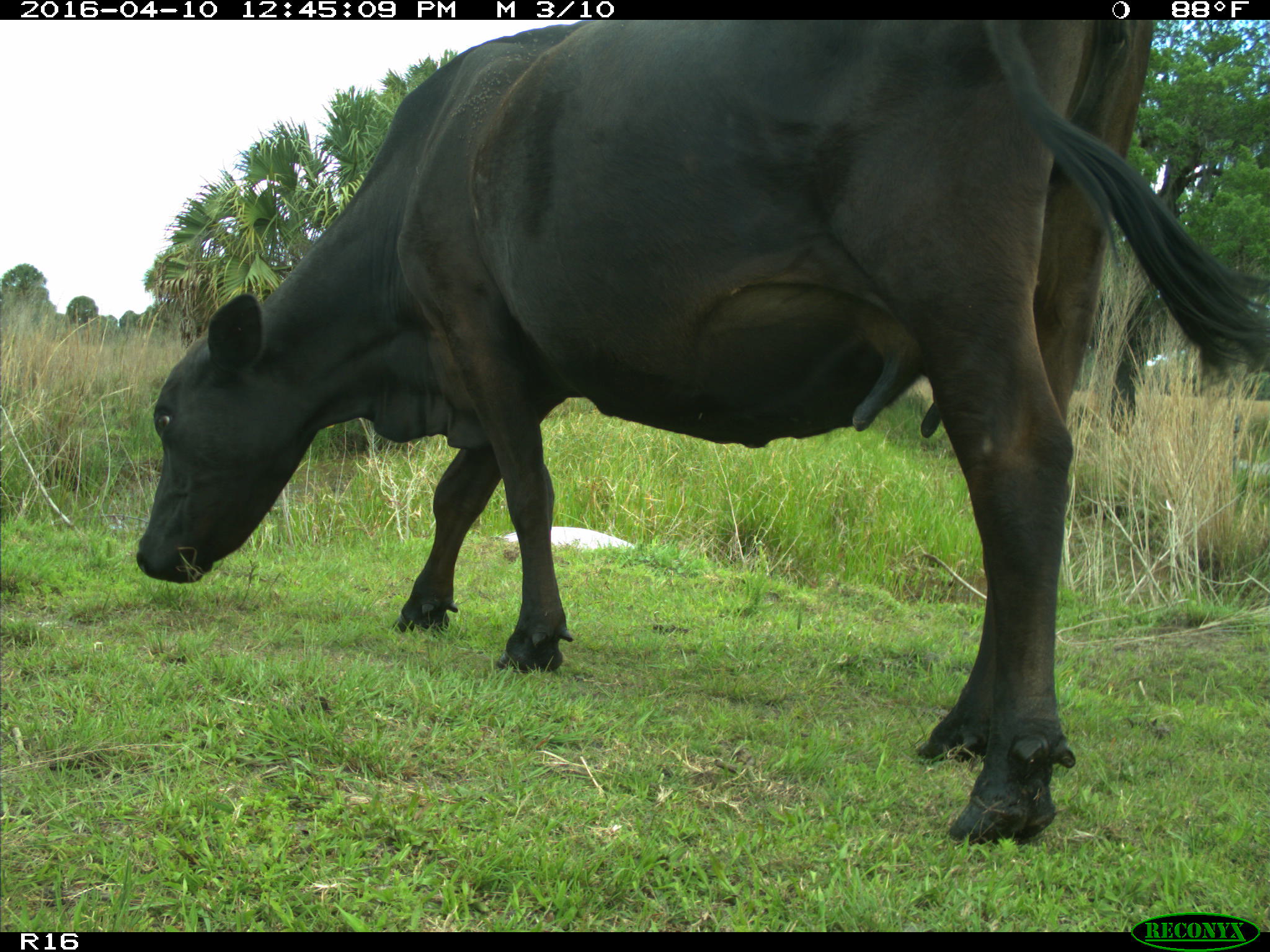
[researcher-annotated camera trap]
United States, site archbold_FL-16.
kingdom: Animalia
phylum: Chordata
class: Mammalia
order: Artiodactyla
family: Bovidae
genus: Bos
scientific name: Bos taurus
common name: domestic cow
Bos taurus (domestic cow).